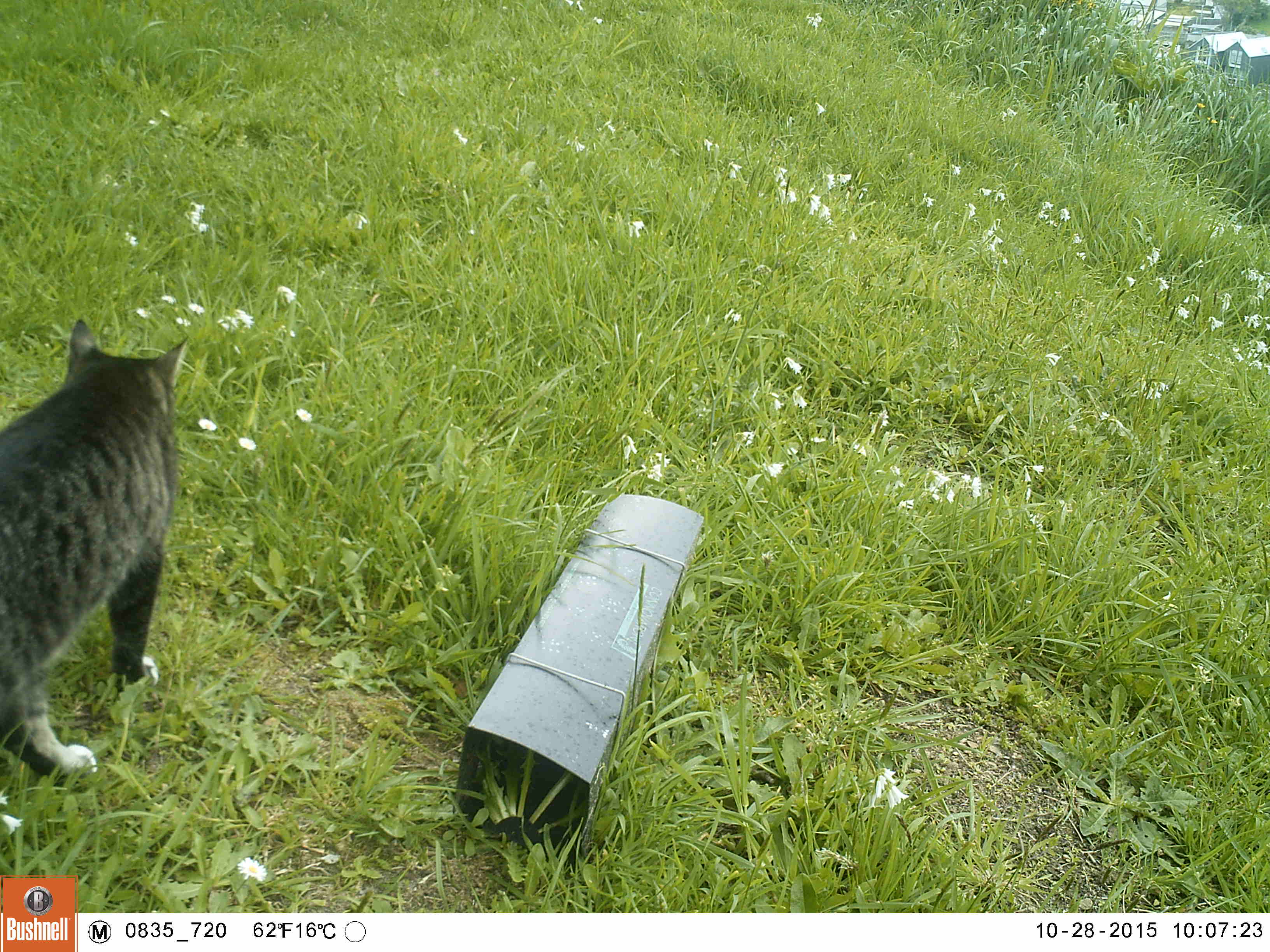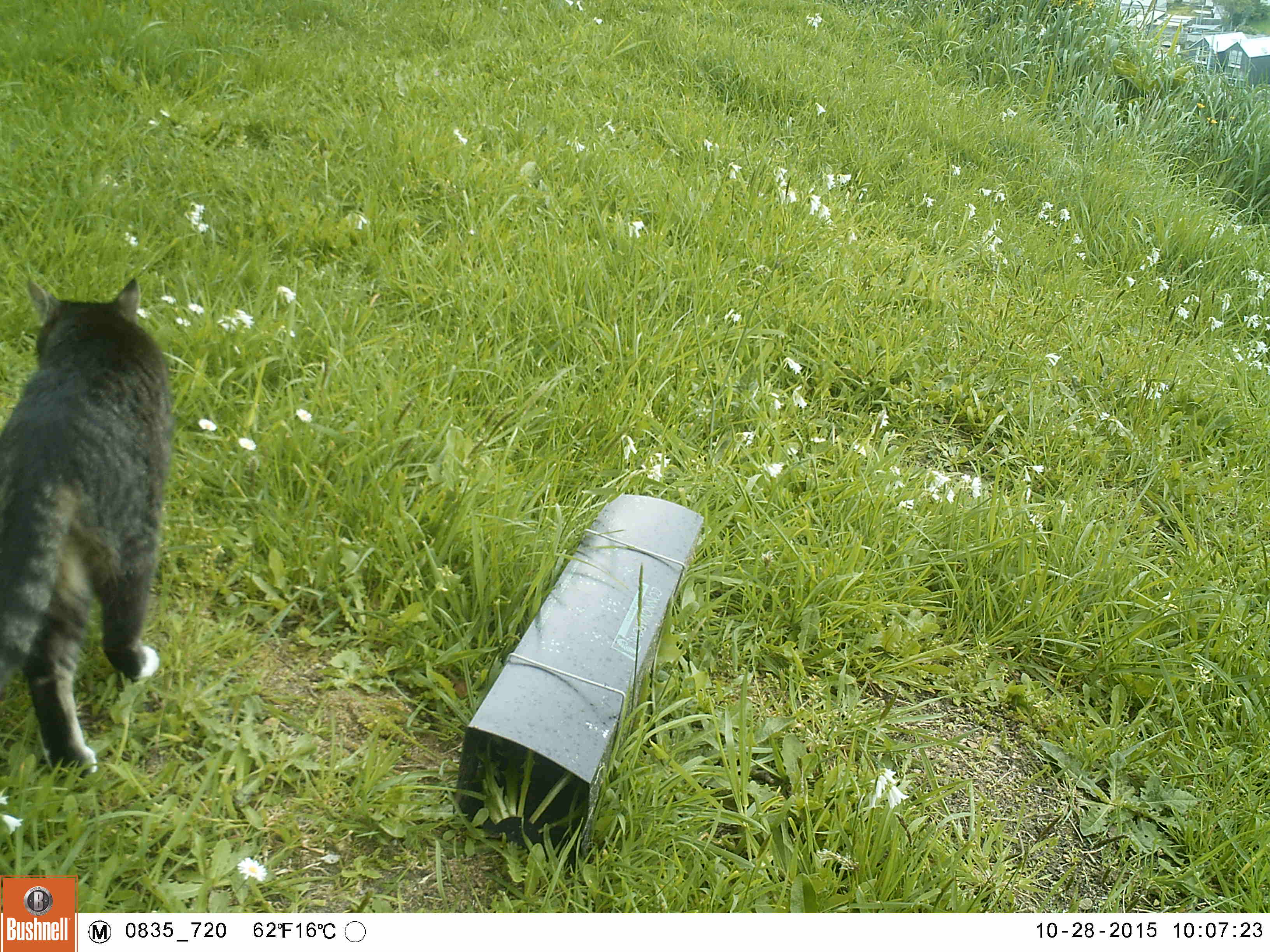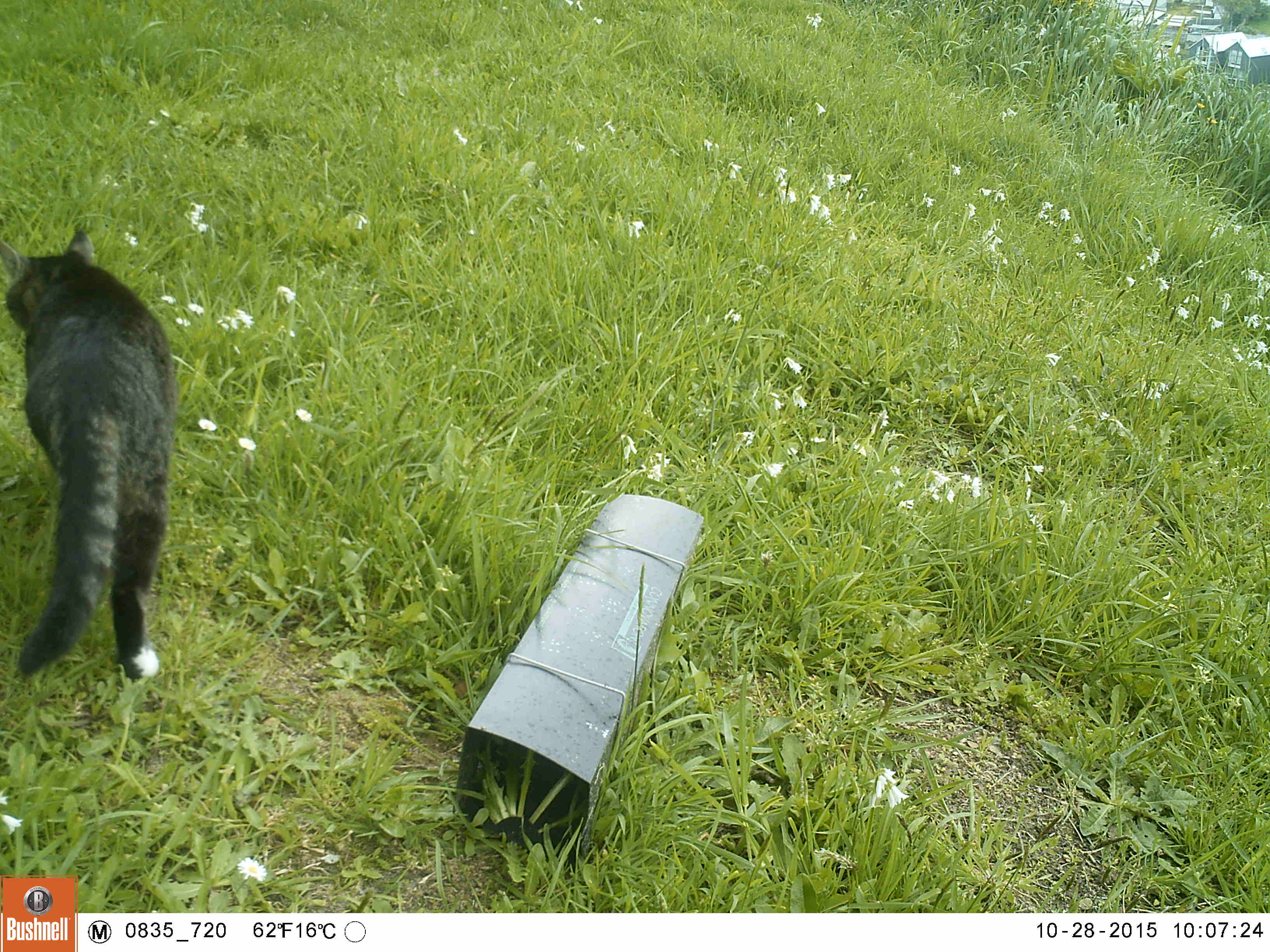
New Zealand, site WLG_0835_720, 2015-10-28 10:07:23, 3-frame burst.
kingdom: Animalia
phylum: Chordata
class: Mammalia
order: Carnivora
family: Felidae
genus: Felis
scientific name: Felis catus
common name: domestic cat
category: cat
Cat (domestic cat) (Felis catus).